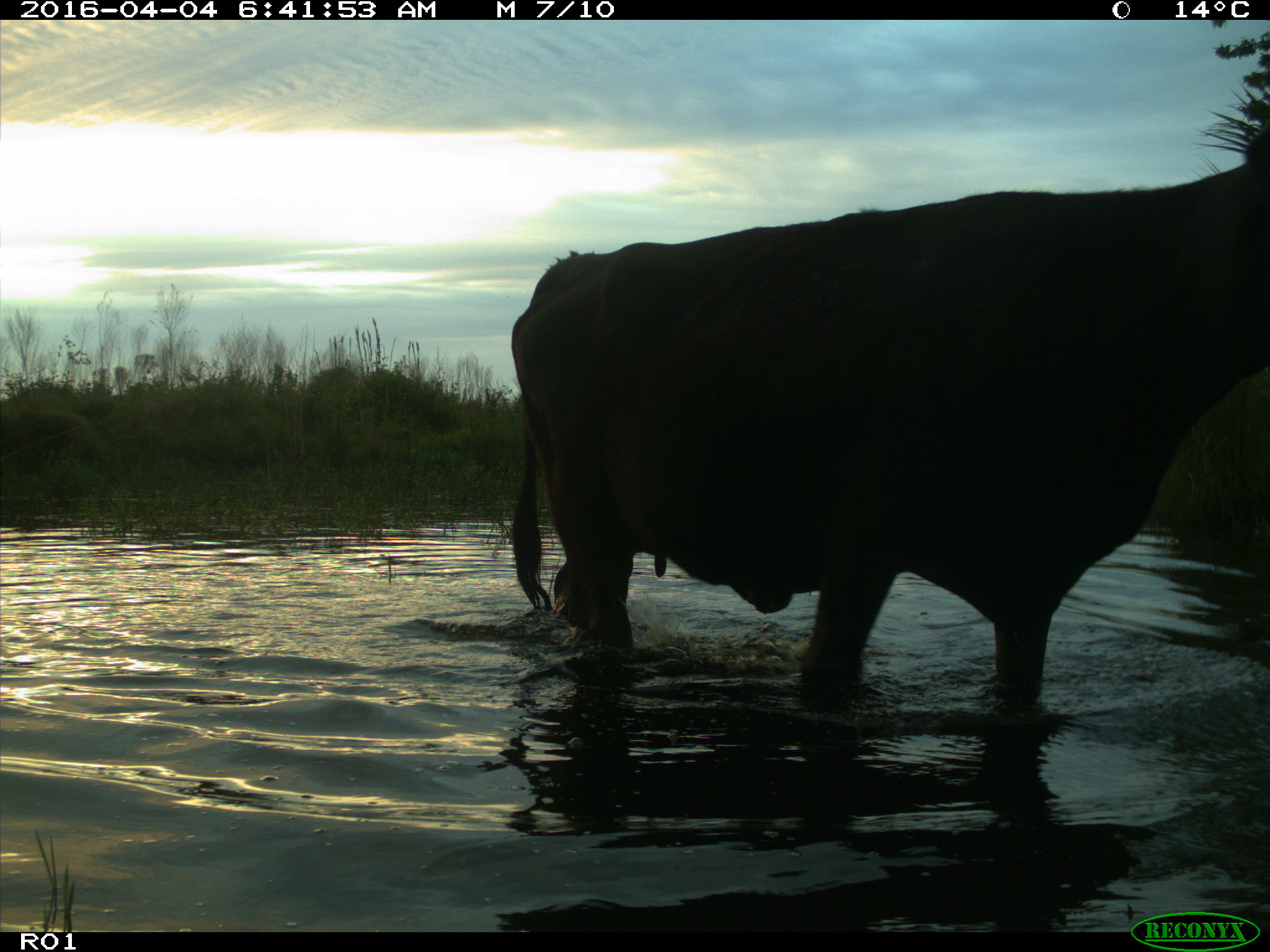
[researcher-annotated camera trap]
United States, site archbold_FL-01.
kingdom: Animalia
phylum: Chordata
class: Mammalia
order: Artiodactyla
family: Bovidae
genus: Bos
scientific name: Bos taurus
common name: domestic cow